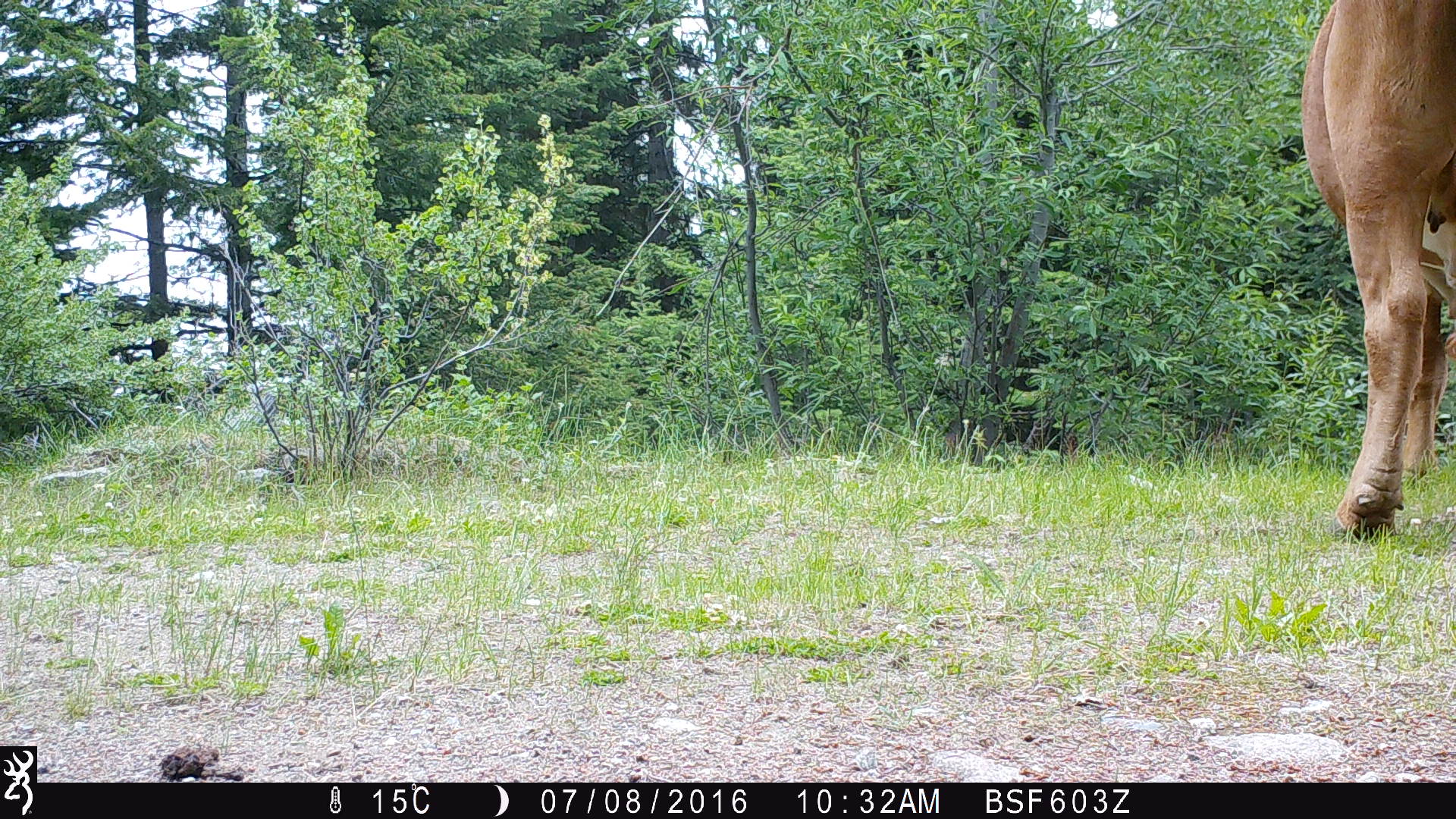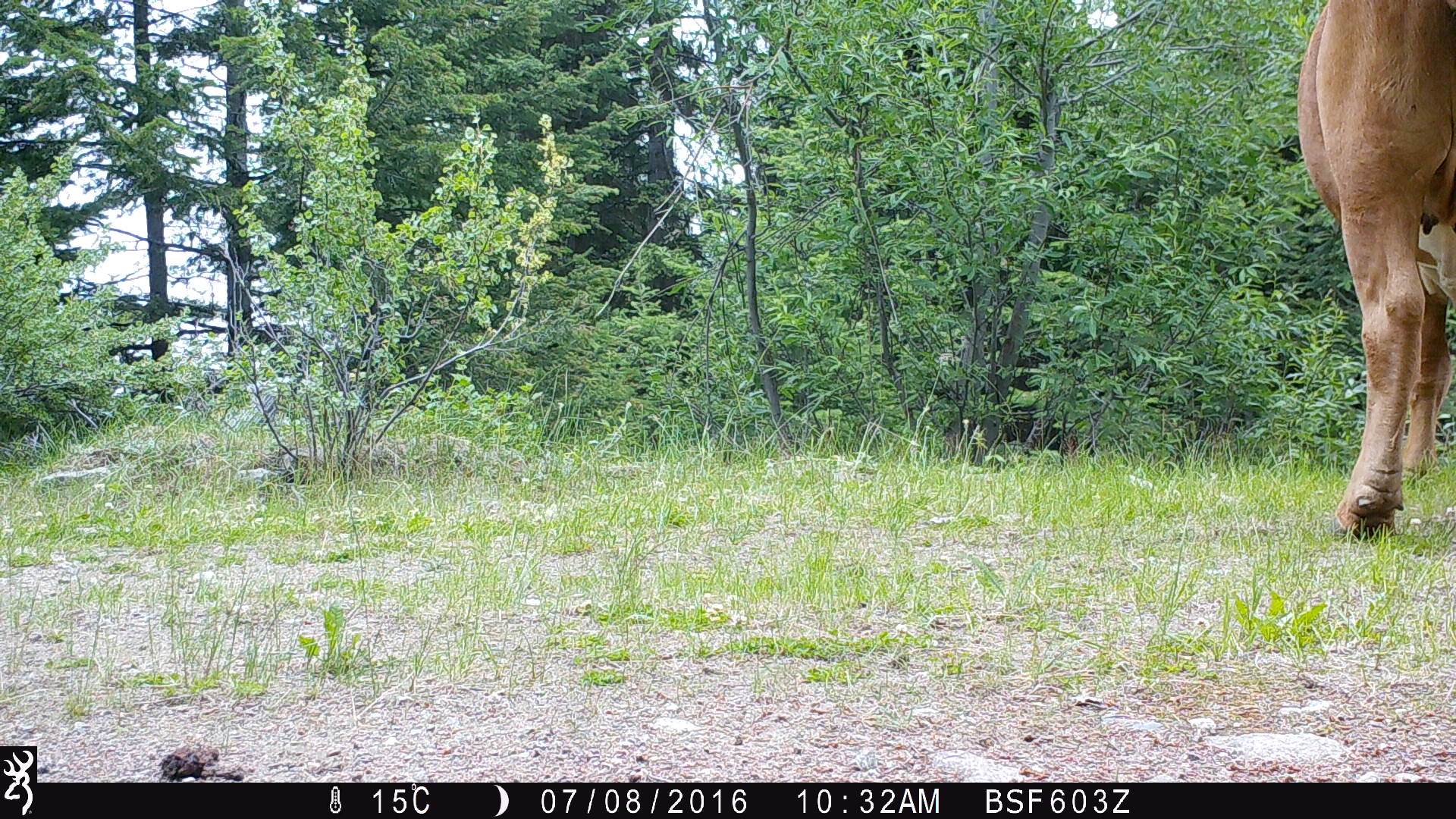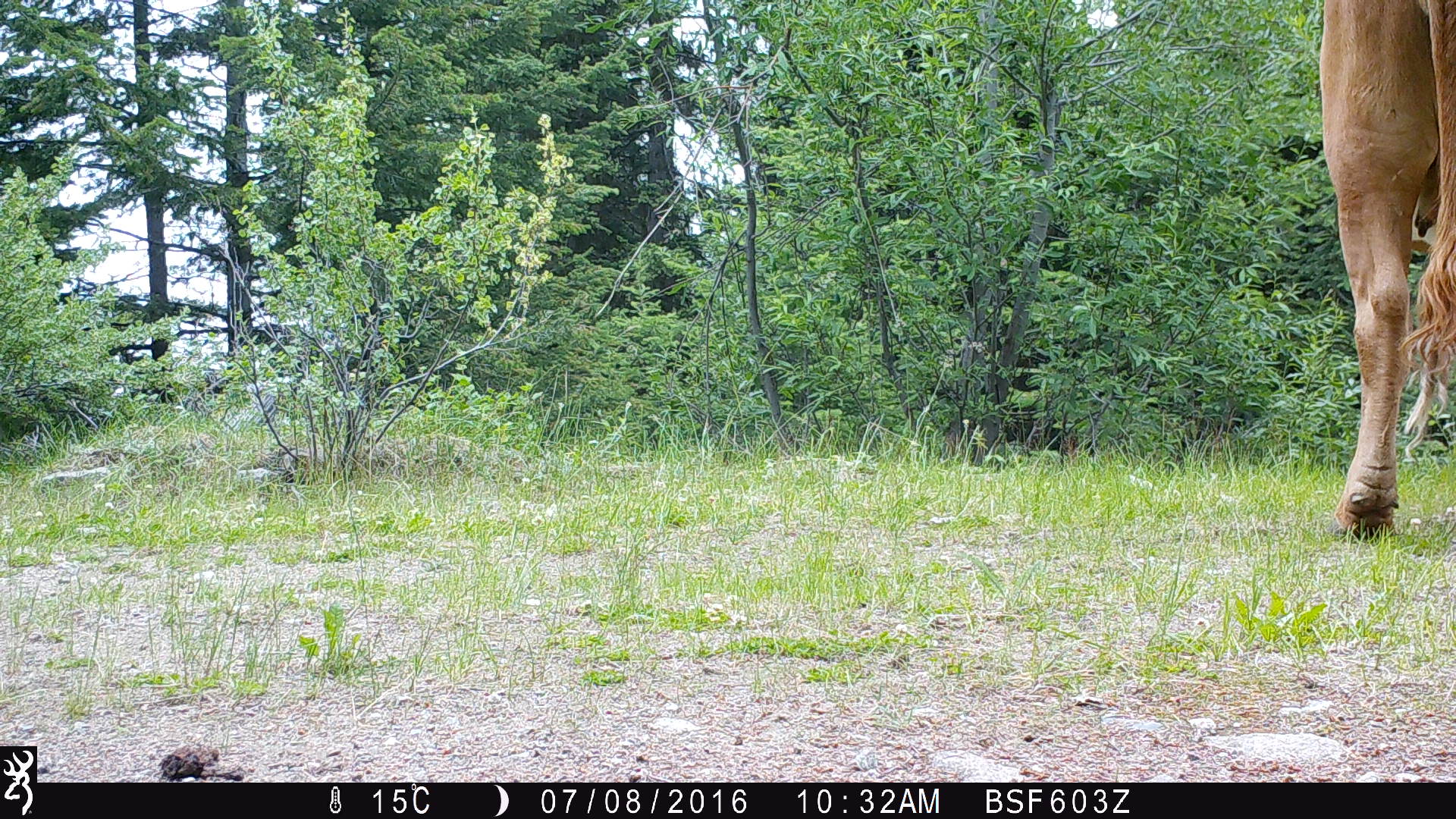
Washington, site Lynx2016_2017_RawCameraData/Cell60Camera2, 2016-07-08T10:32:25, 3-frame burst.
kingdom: Animalia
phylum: Chordata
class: Mammalia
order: Artiodactyla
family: Bovidae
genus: Bos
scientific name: Bos taurus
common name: domestic cattle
Domestic cattle (Bos taurus). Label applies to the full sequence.